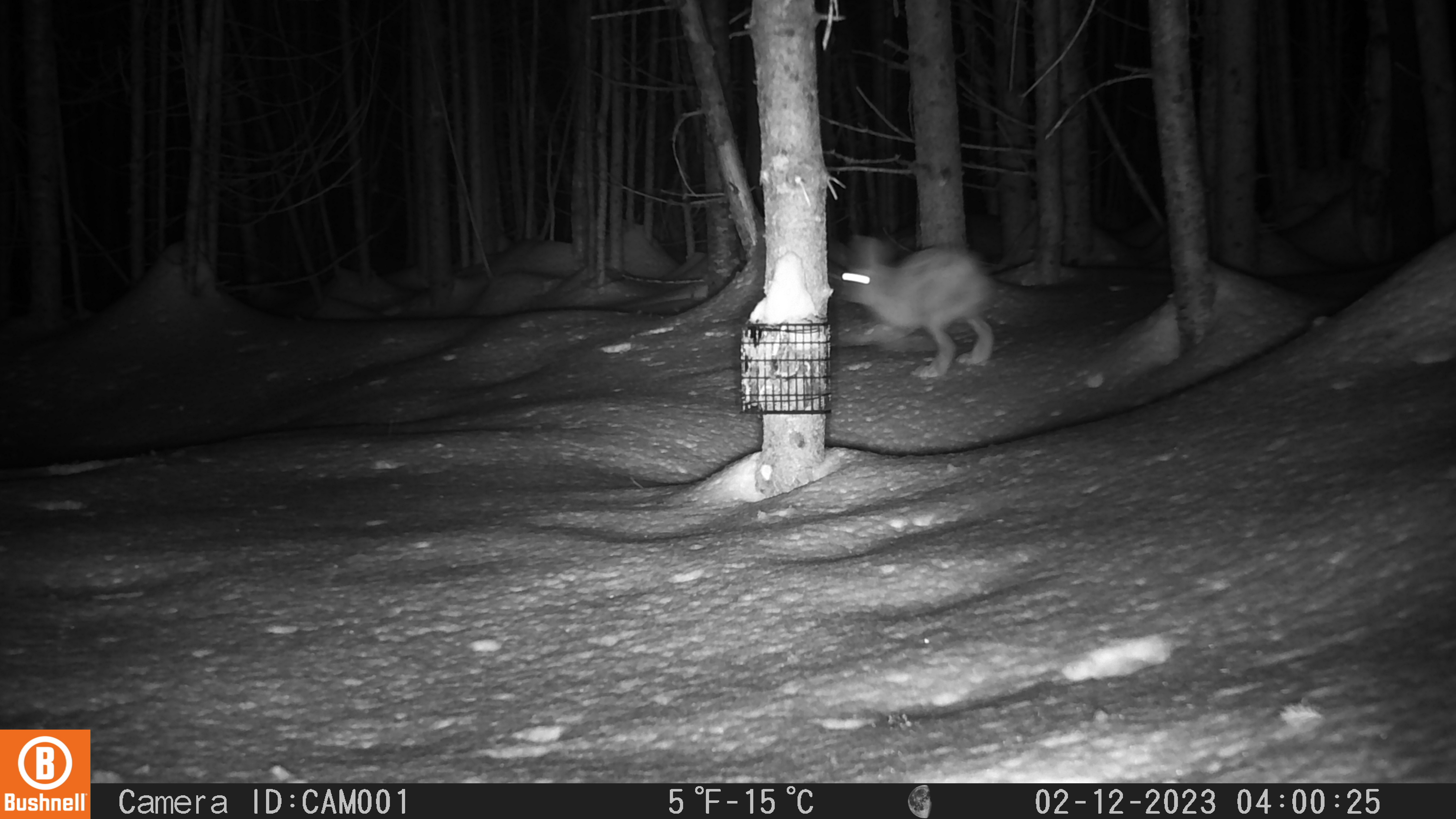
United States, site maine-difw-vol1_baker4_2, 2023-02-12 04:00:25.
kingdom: Animalia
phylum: Chordata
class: Mammalia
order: Lagomorpha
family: Leporidae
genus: Lepus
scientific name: Lepus americanus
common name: snowshoe hare